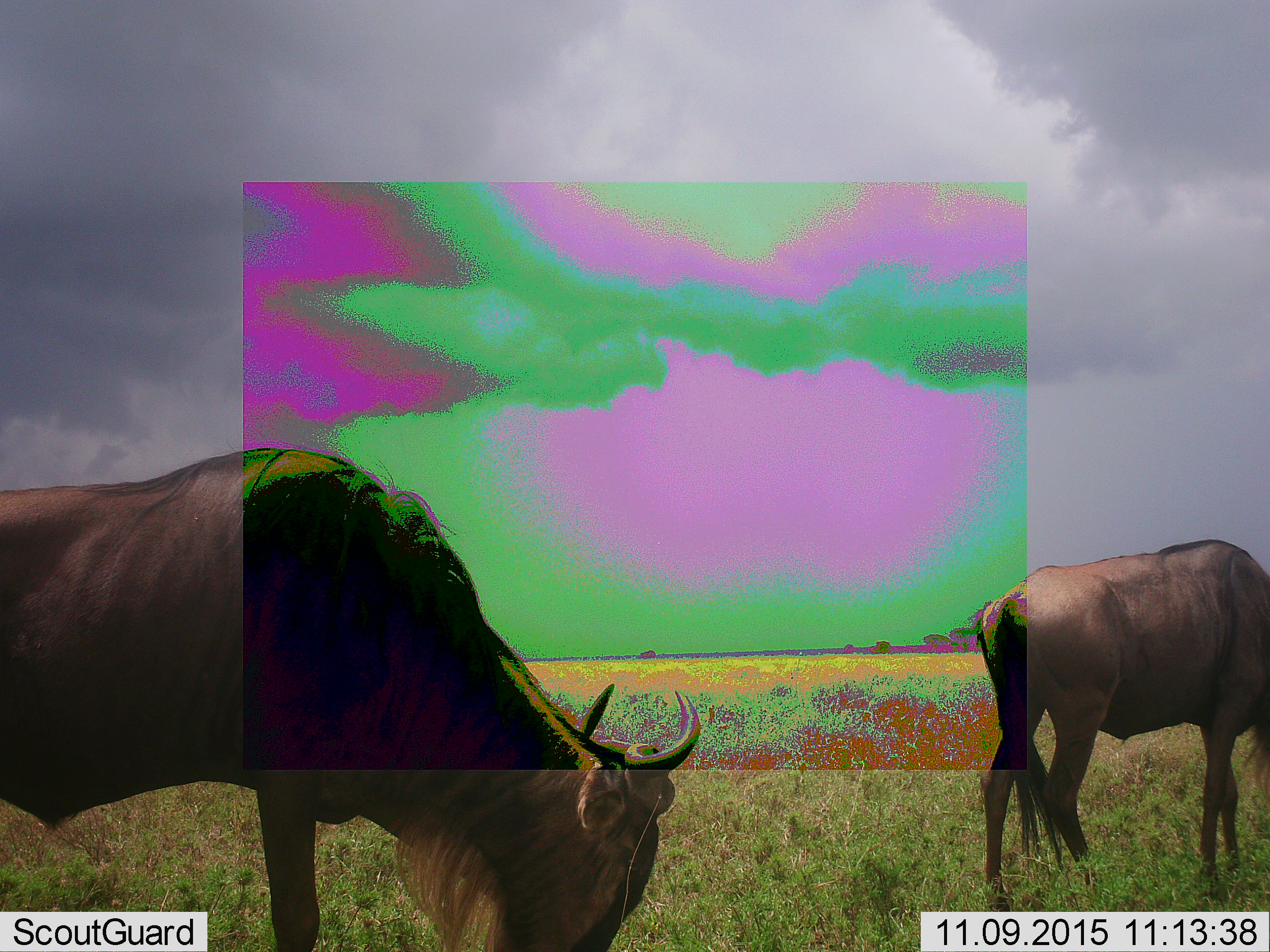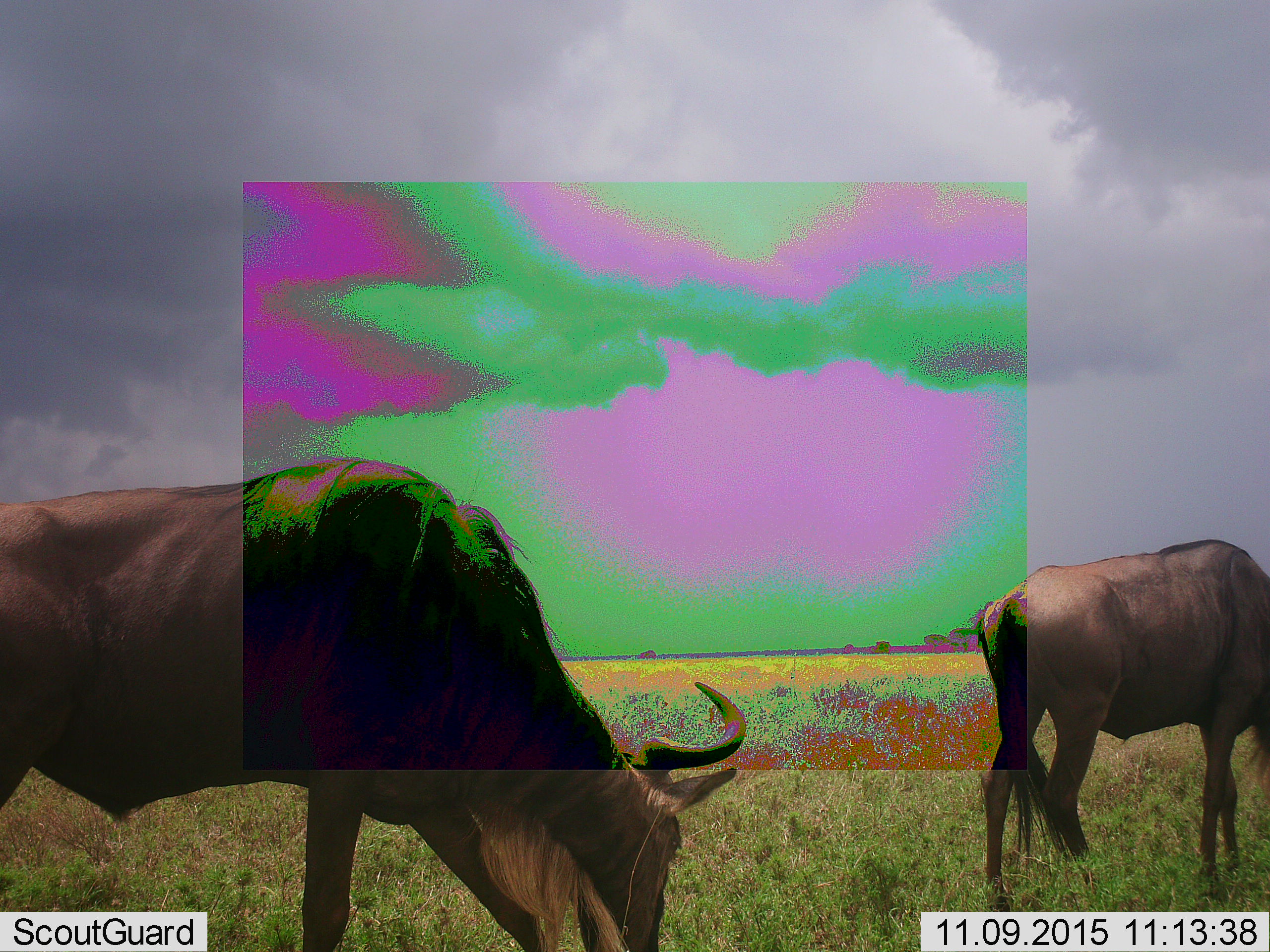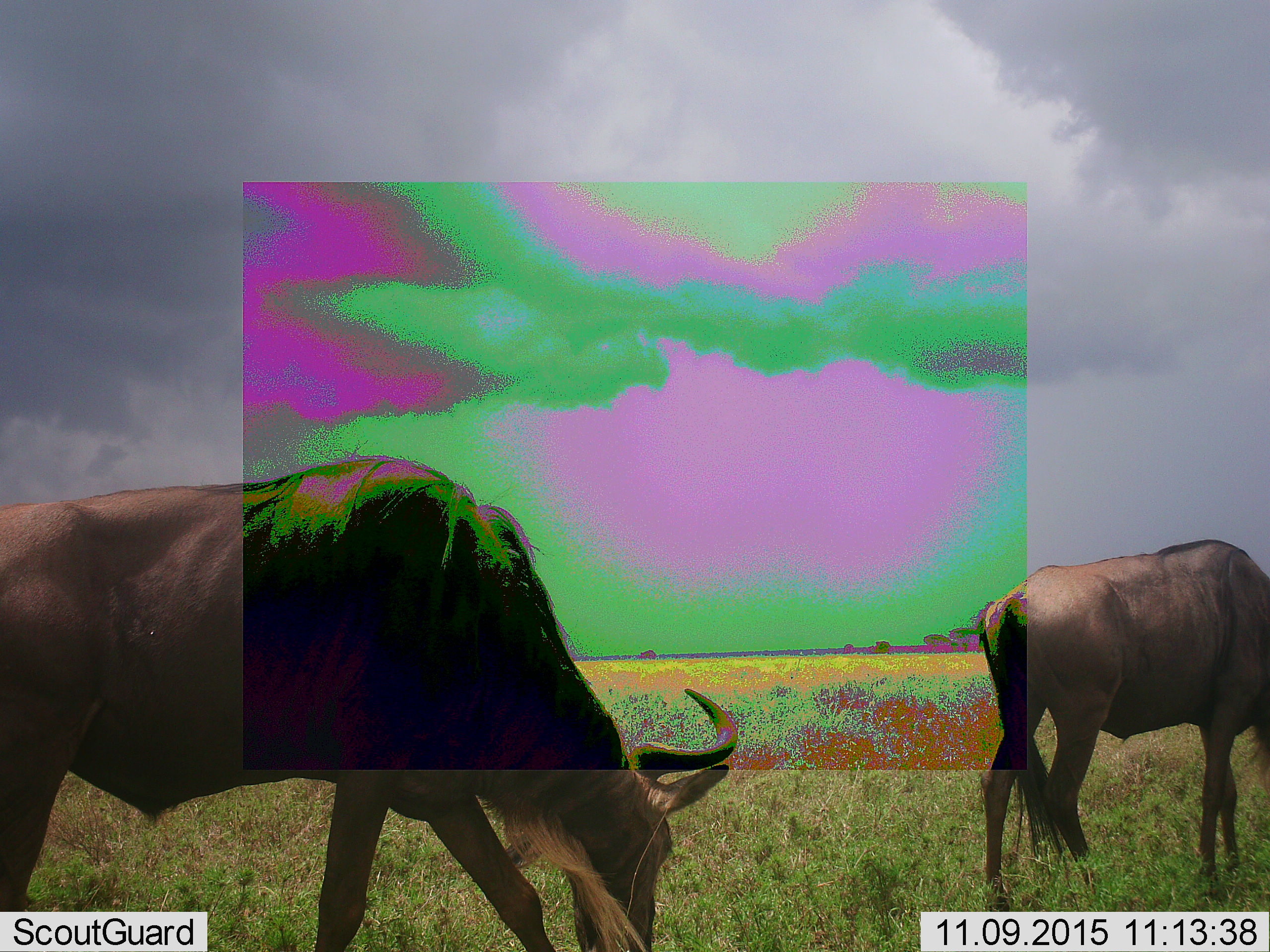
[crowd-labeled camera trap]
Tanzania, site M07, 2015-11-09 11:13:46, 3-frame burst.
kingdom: Animalia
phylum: Chordata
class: Mammalia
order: Artiodactyla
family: Bovidae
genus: Connochaetes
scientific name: Connochaetes taurinus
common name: blue wildebeest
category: wildebeest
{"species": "wildebeest (blue wildebeest) (Connochaetes taurinus)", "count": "2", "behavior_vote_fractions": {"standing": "38%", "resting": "0%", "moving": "50%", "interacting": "0%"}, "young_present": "0%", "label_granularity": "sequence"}